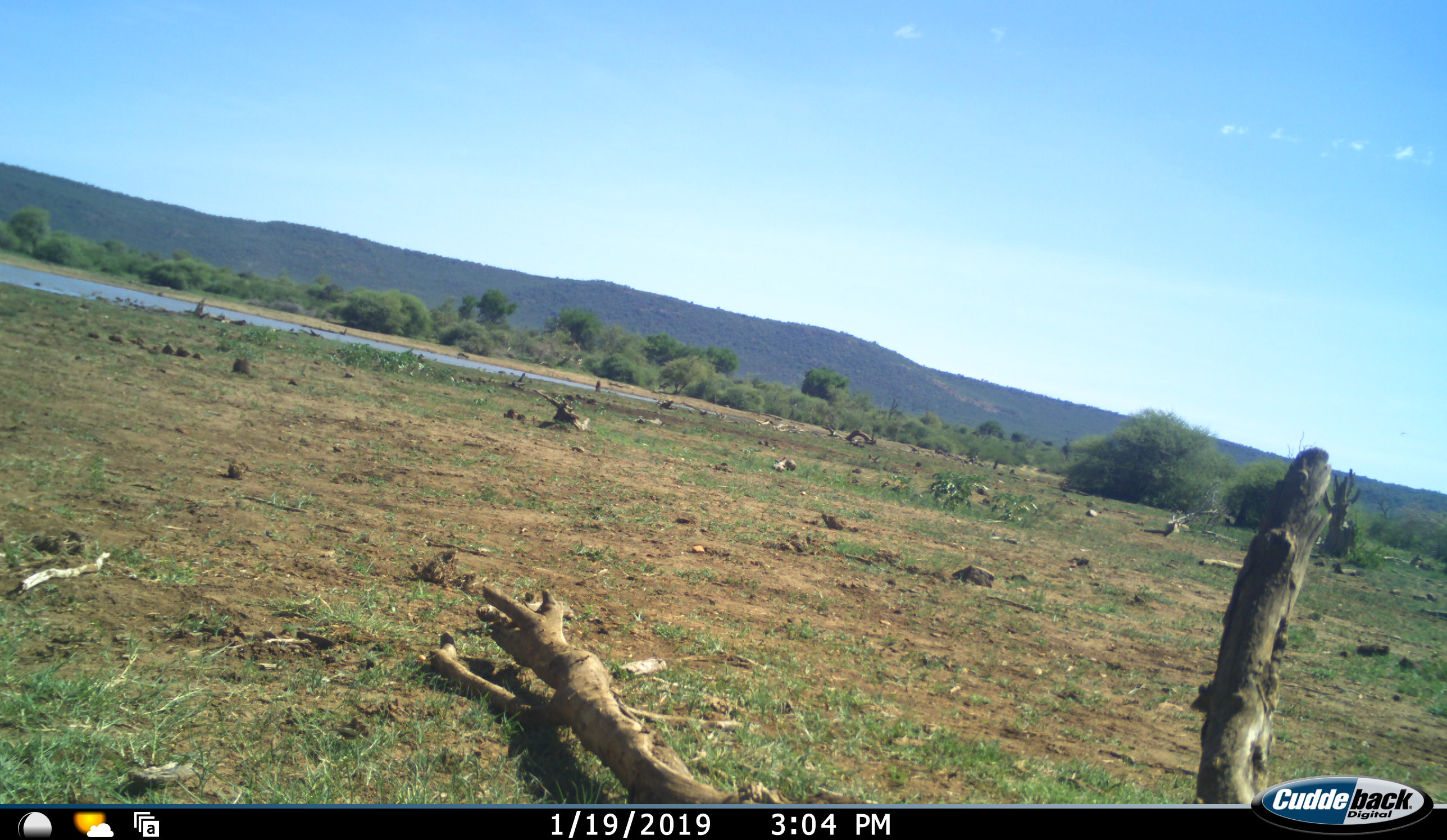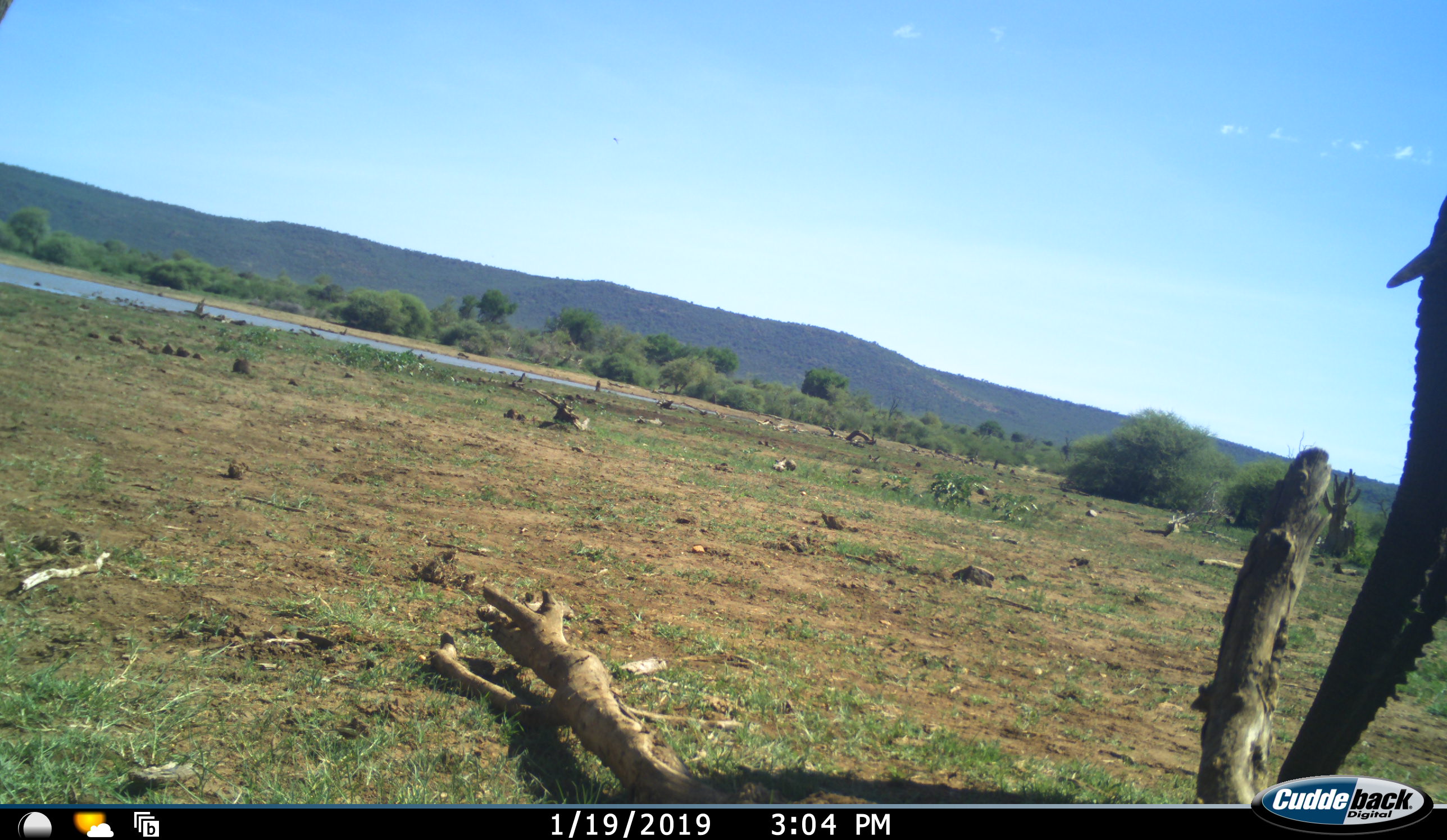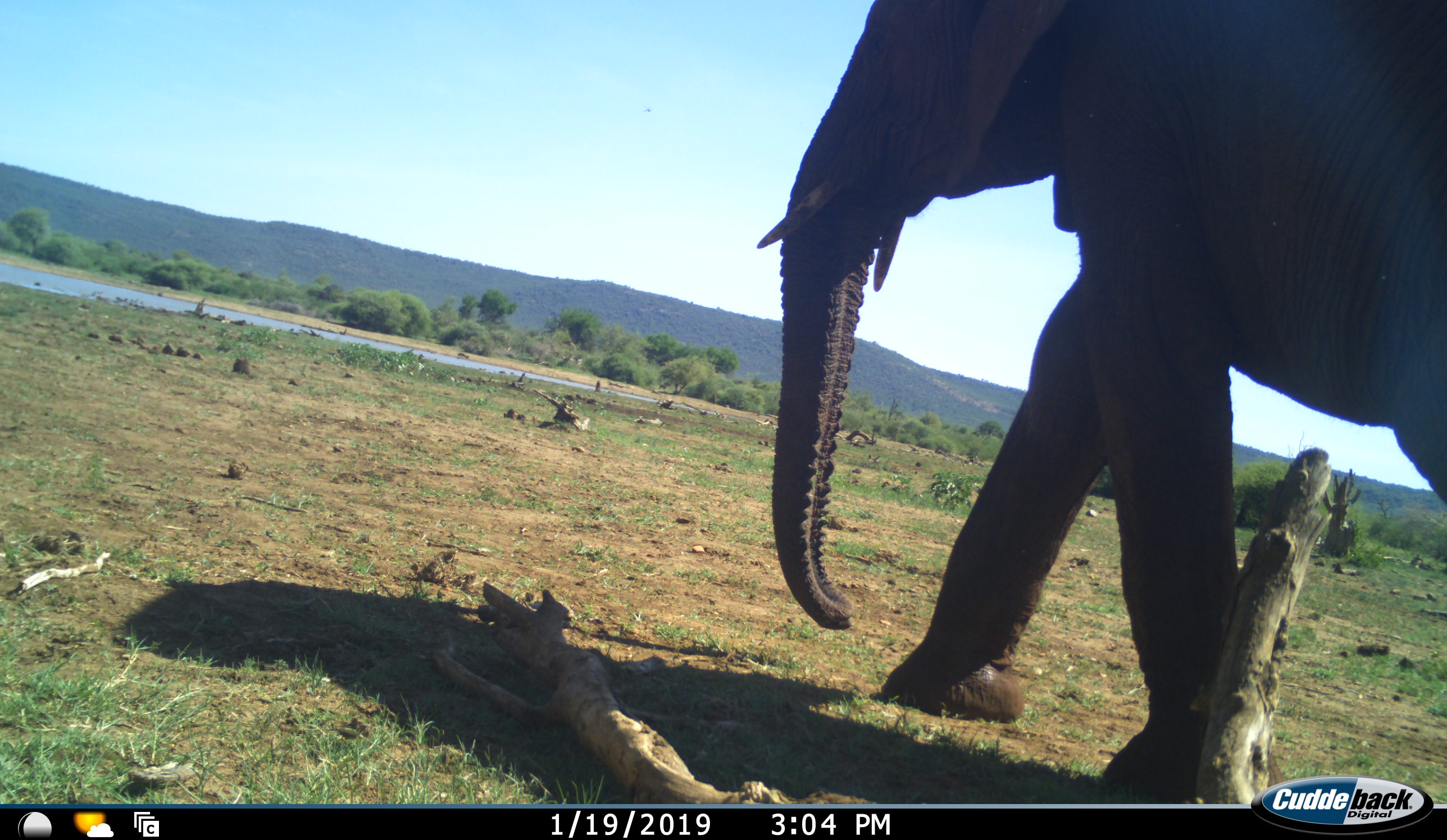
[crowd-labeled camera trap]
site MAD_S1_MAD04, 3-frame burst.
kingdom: Animalia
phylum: Chordata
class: Mammalia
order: Proboscidea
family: Elephantidae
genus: Loxodonta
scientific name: Loxodonta africana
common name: african bush elephant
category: elephant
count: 1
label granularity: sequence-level